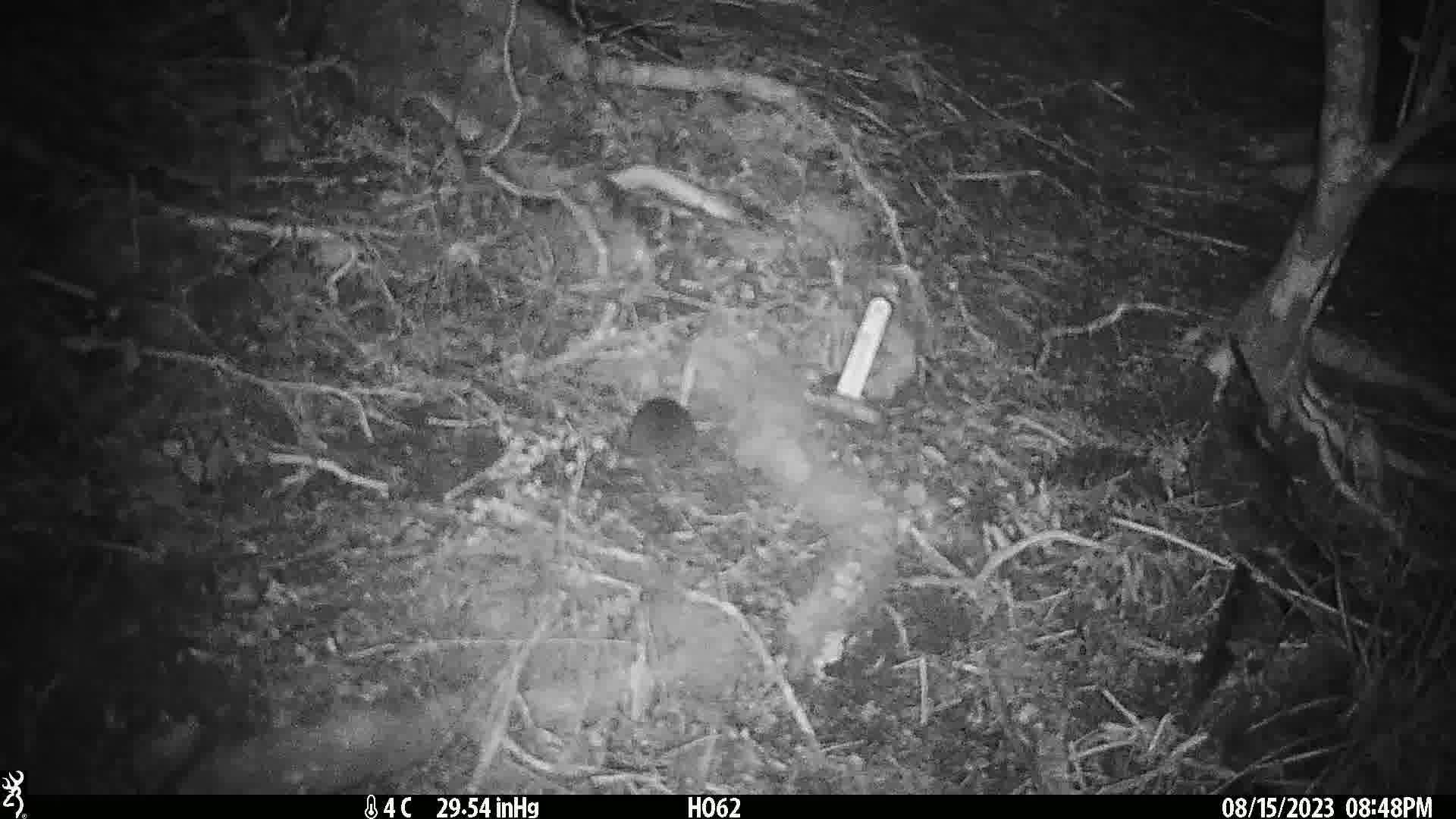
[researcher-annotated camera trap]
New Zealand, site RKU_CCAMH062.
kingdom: Animalia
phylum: Chordata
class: Mammalia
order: Rodentia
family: Muridae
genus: Rattus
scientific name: Rattus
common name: rat